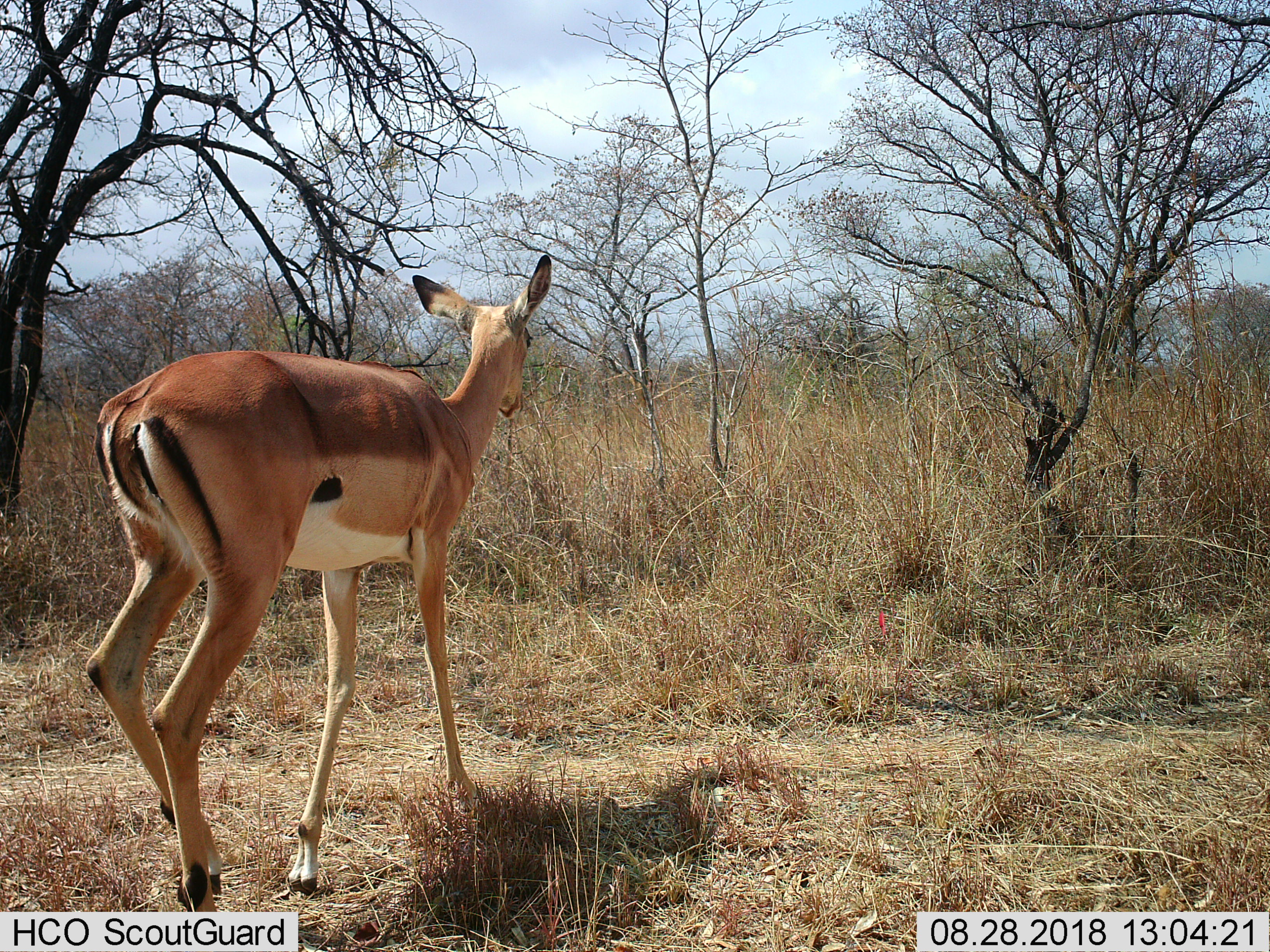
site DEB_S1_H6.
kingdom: Animalia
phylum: Chordata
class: Mammalia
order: Artiodactyla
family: Bovidae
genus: Aepyceros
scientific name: Aepyceros melampus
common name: impala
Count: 1.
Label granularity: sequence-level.